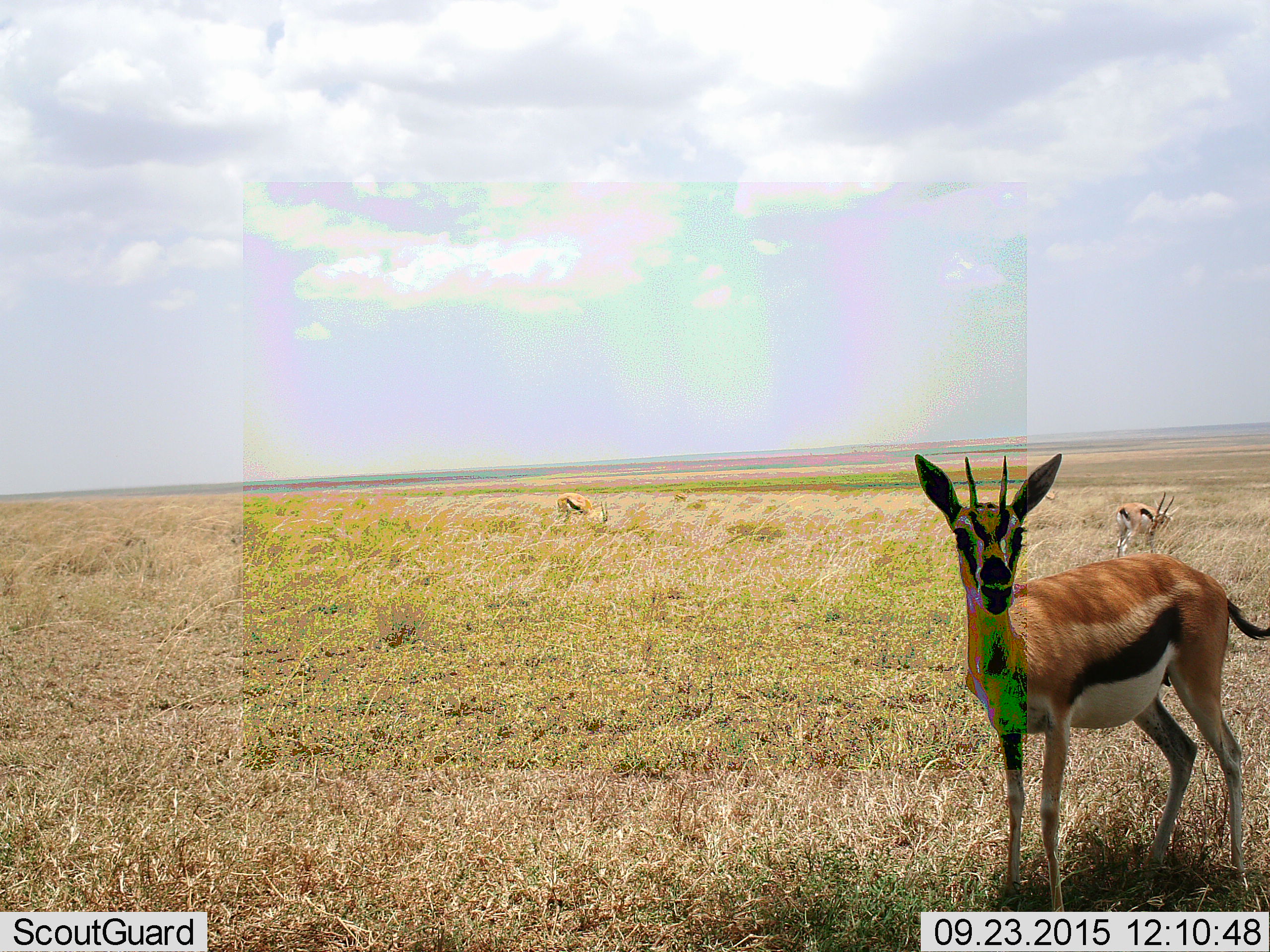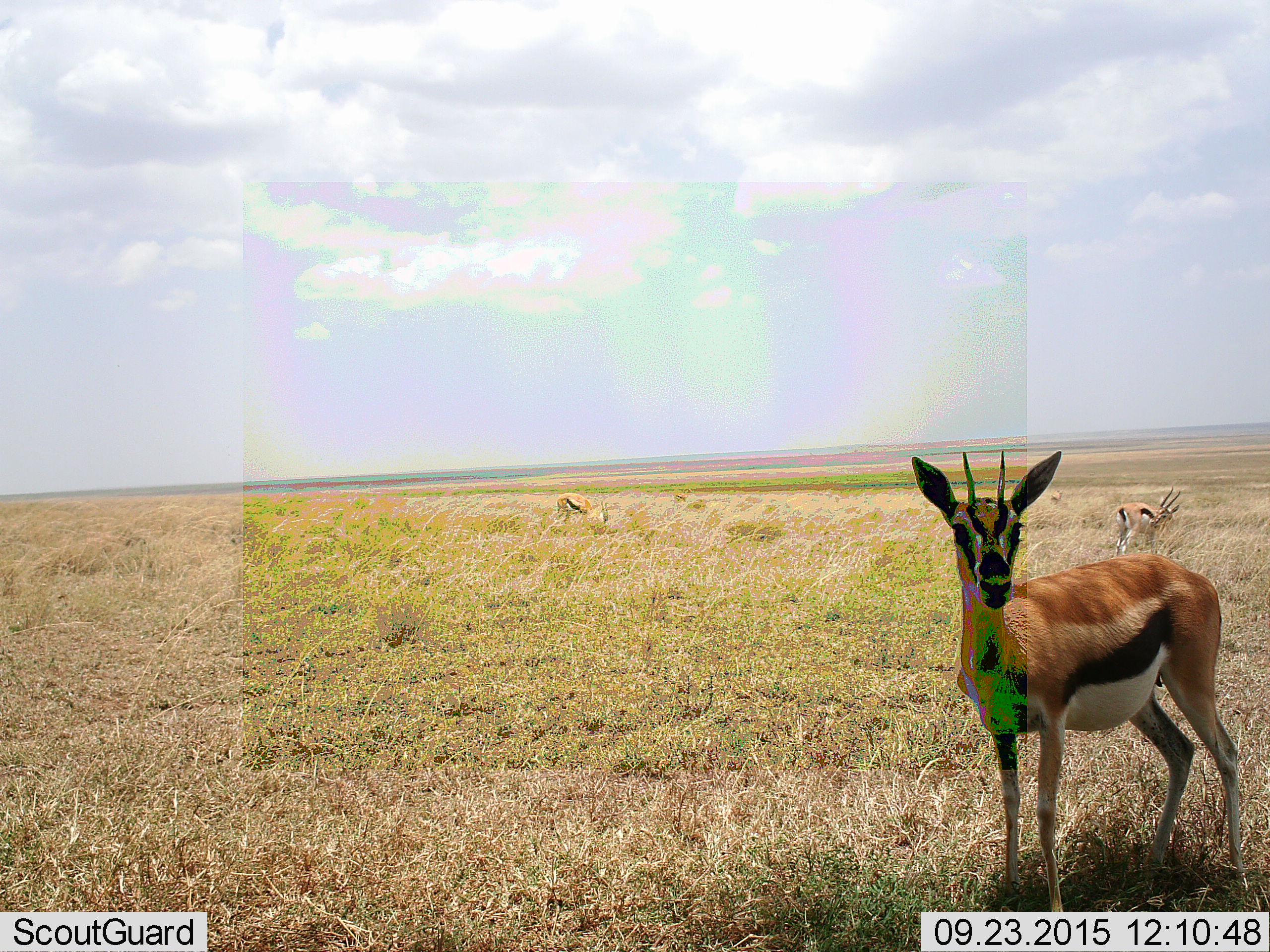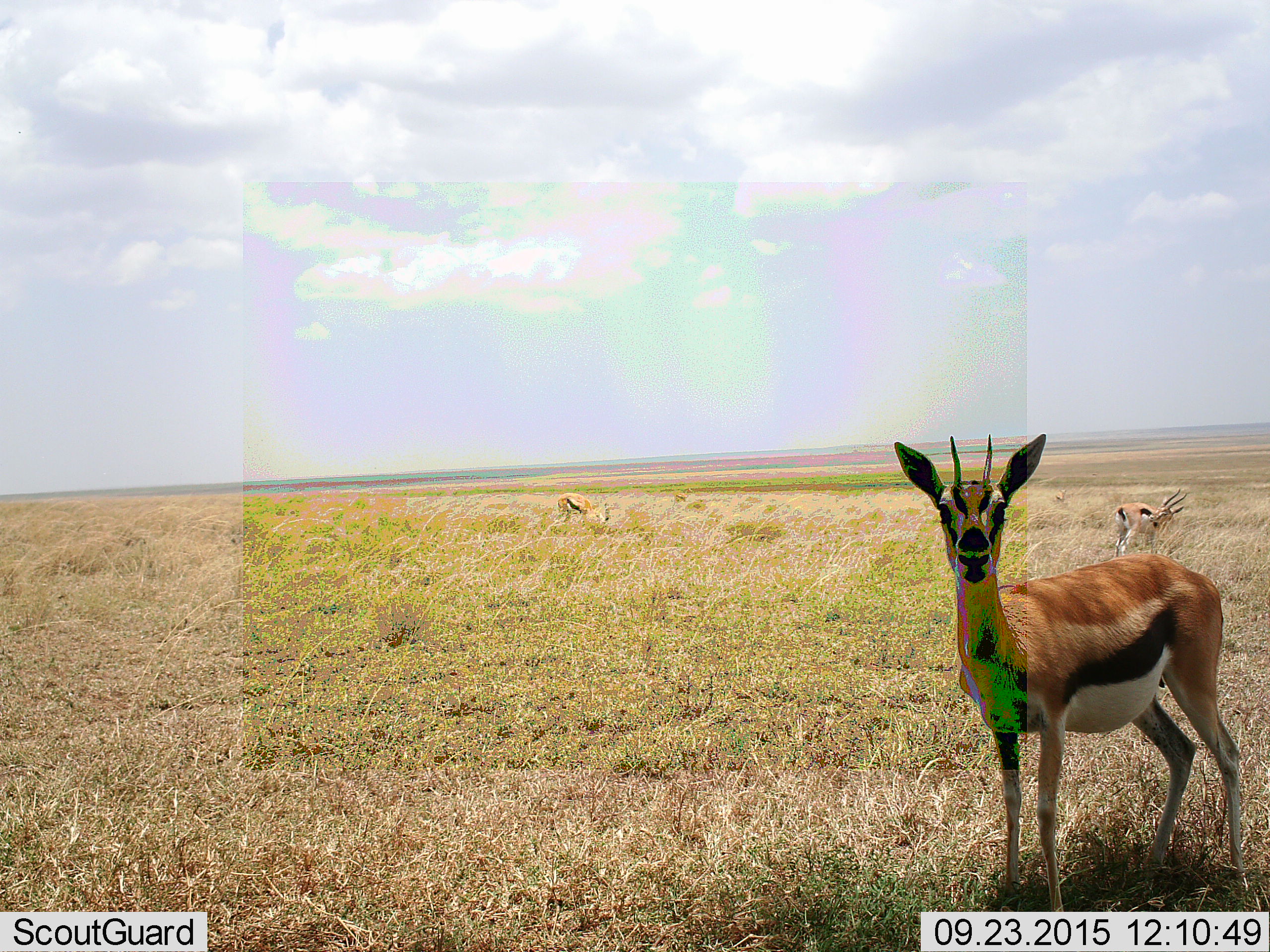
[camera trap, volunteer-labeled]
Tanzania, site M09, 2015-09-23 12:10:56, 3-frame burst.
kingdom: Animalia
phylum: Chordata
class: Mammalia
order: Artiodactyla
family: Bovidae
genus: Eudorcas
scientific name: Eudorcas thomsonii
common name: thomson's gazelle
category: gazellethomsons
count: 3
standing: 100%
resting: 0%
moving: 0%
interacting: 0%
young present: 0%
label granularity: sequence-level